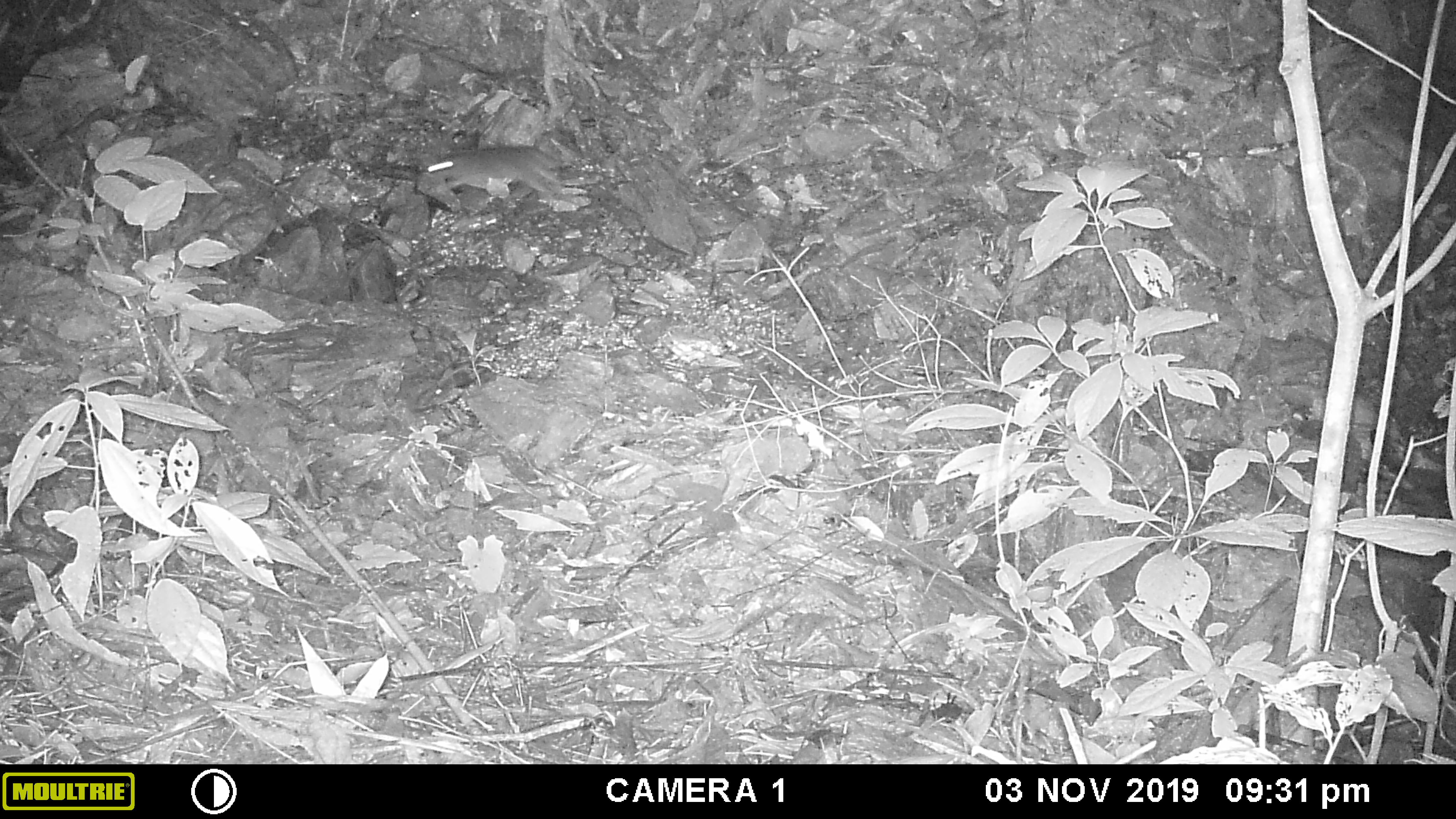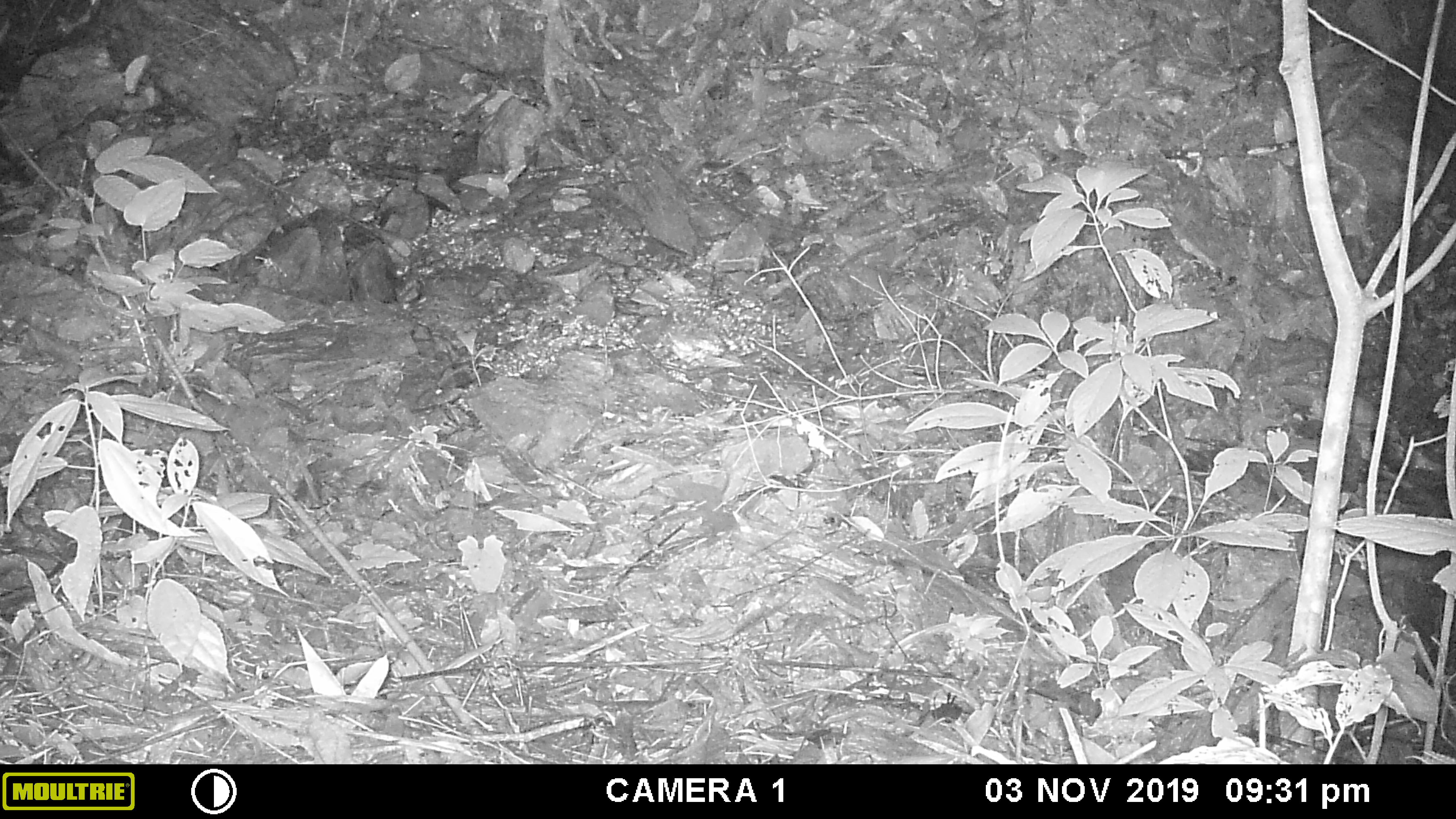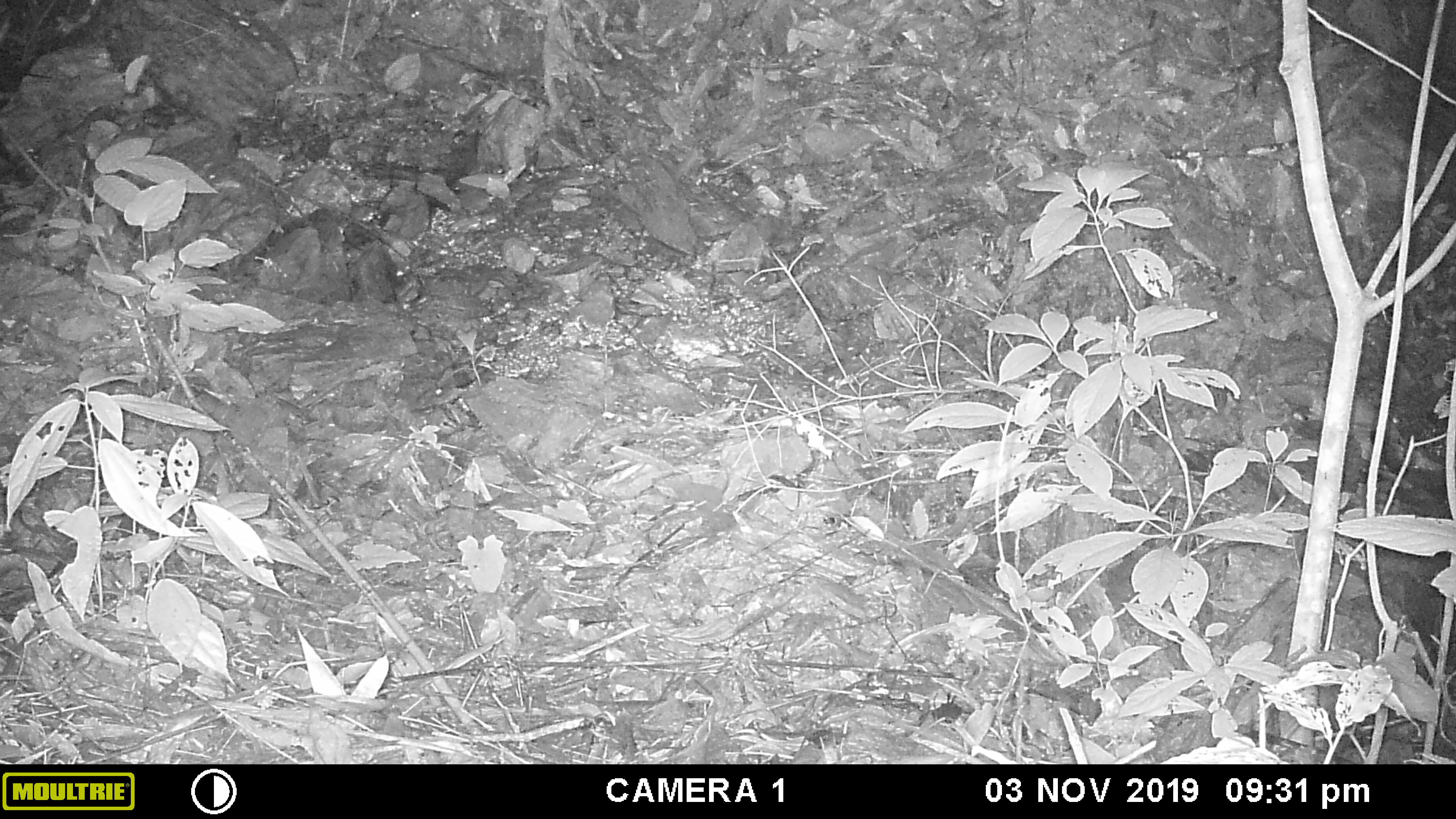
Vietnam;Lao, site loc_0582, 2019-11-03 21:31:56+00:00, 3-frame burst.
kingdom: Animalia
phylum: Chordata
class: Mammalia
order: Rodentia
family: Muridae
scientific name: Muridae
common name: old-world mice and rats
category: unidentified murid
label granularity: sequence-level